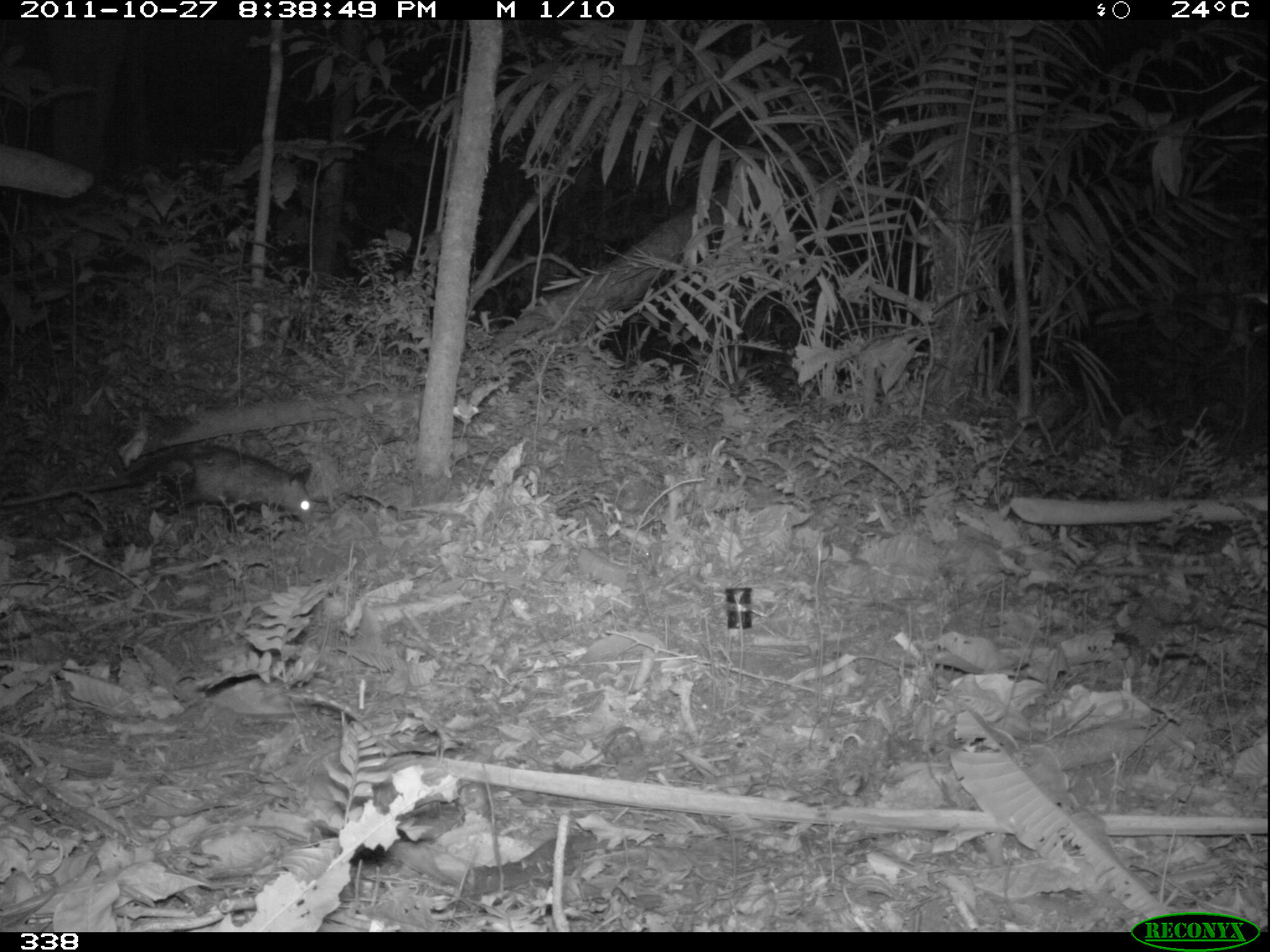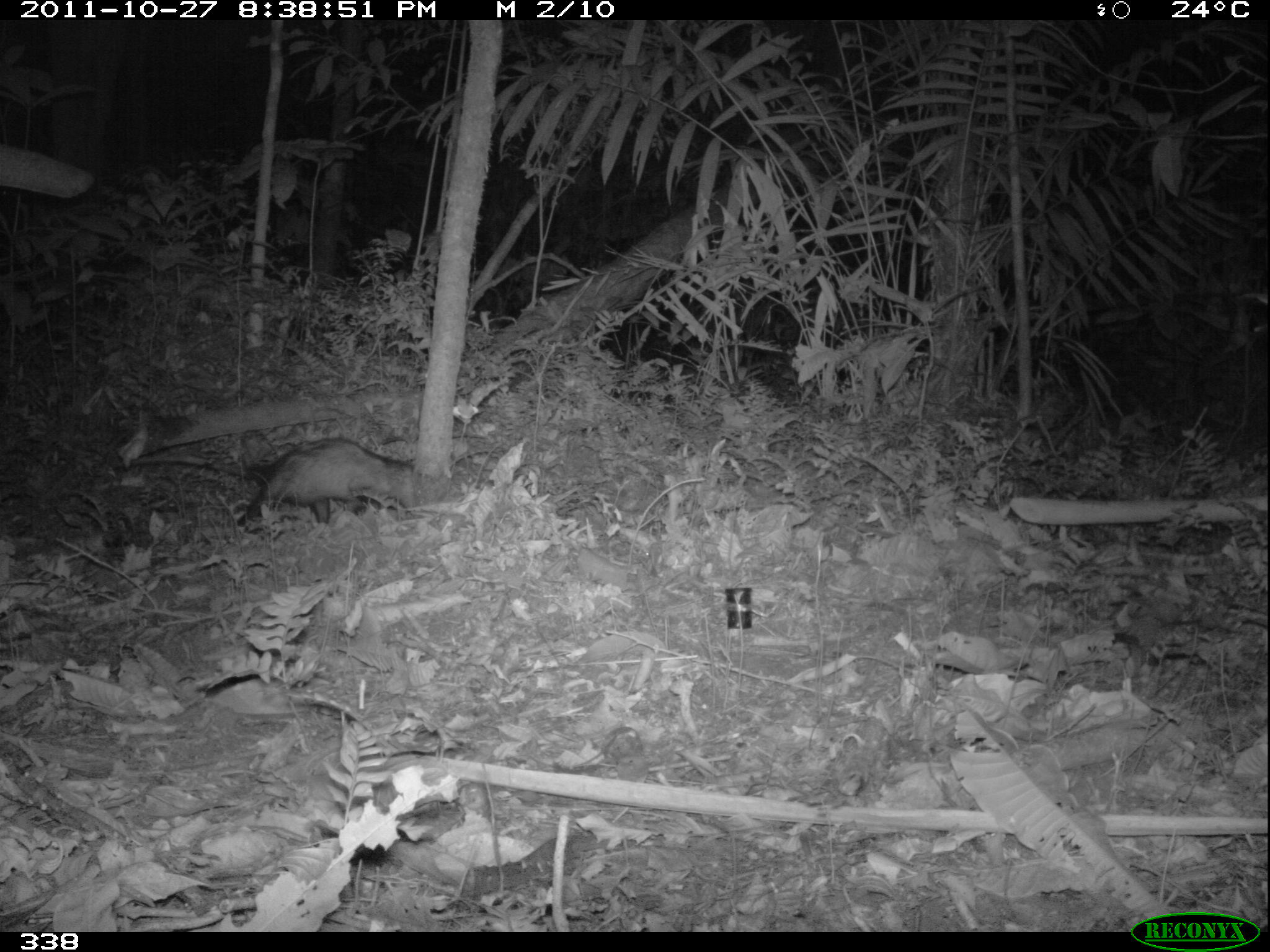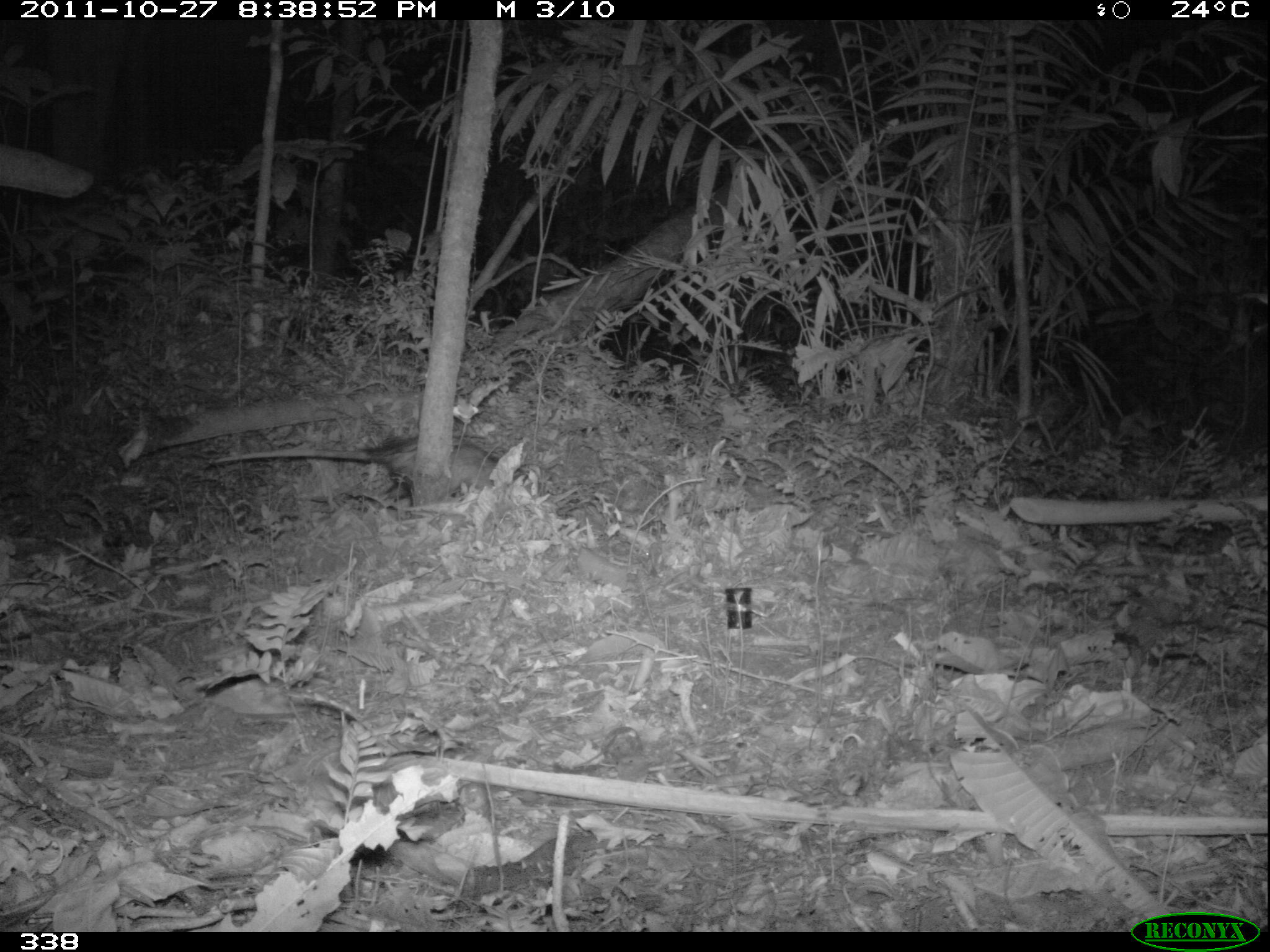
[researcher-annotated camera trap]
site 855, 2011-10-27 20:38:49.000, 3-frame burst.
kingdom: Animalia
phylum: Chordata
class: Mammalia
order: Didelphimorphia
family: Didelphidae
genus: Didelphis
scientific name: Didelphis marsupialis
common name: southern opossum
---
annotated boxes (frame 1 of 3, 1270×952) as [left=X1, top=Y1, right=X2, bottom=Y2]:
didelphis marsupialis: [left=0, top=441, right=313, bottom=533]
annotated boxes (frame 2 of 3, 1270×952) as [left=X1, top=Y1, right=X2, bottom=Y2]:
didelphis marsupialis: [left=110, top=437, right=417, bottom=535]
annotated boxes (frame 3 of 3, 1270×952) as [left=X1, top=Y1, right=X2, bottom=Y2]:
didelphis marsupialis: [left=212, top=434, right=527, bottom=508]